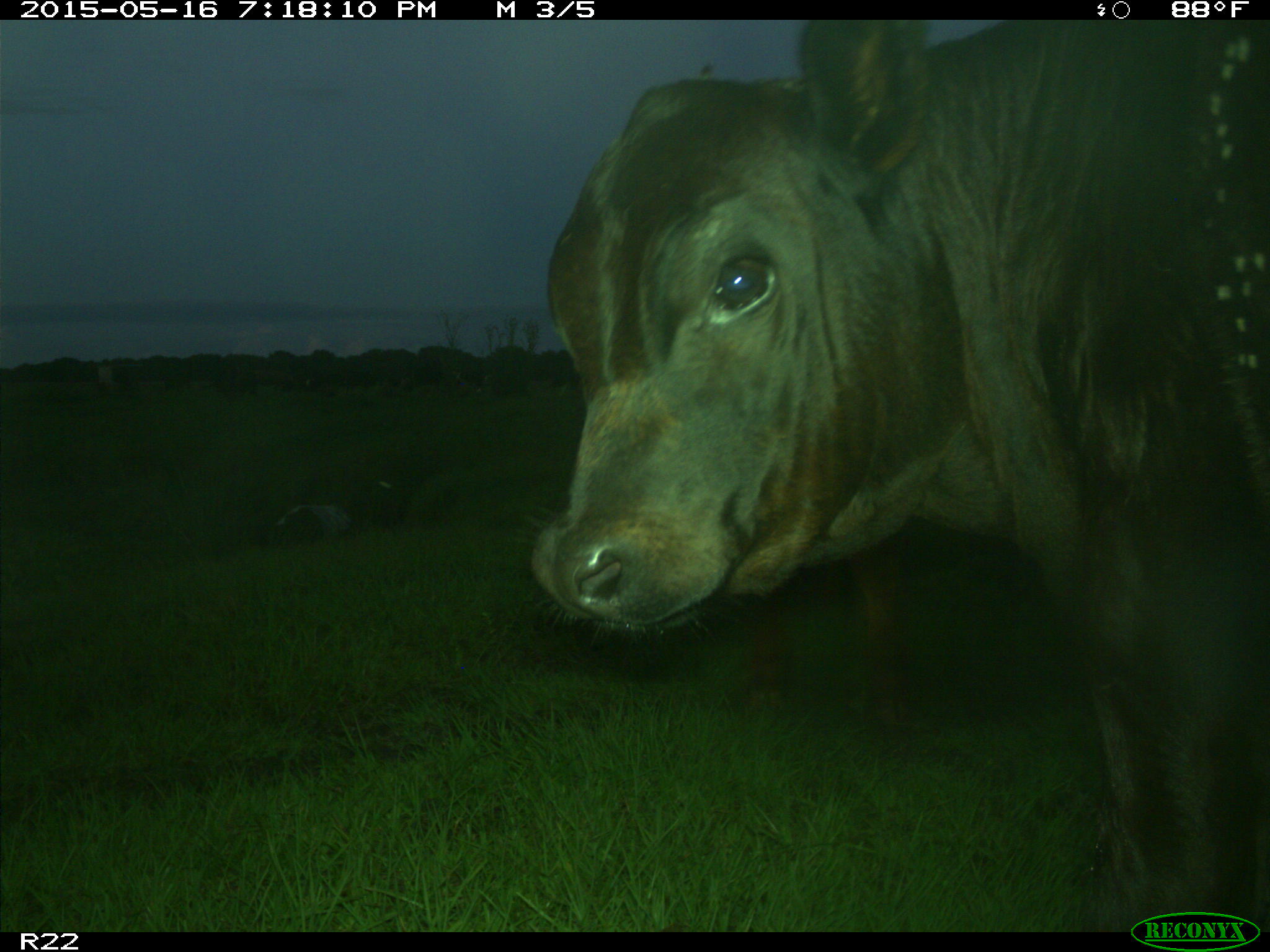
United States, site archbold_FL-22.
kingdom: Animalia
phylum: Chordata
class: Mammalia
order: Artiodactyla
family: Bovidae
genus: Bos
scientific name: Bos taurus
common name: domestic cow